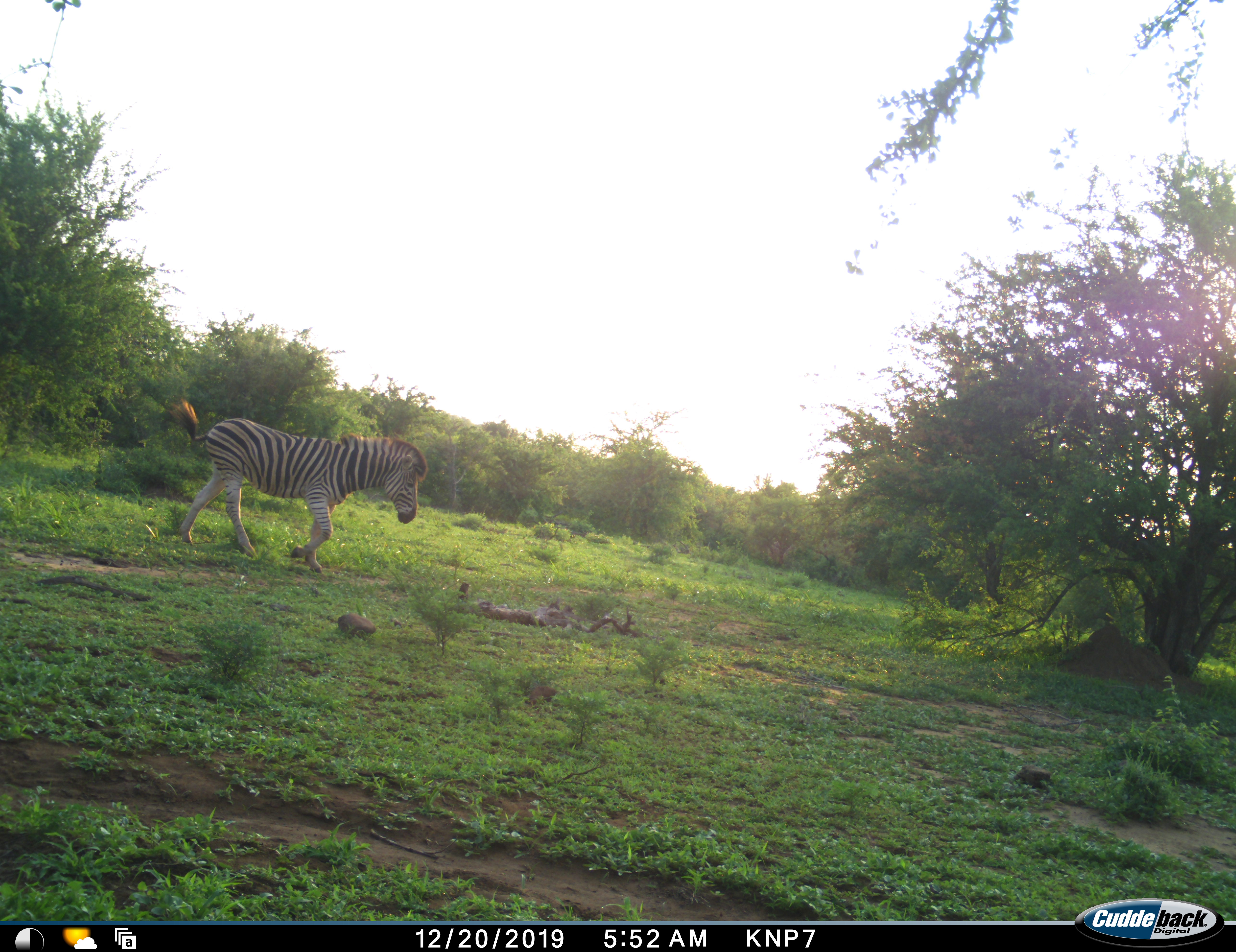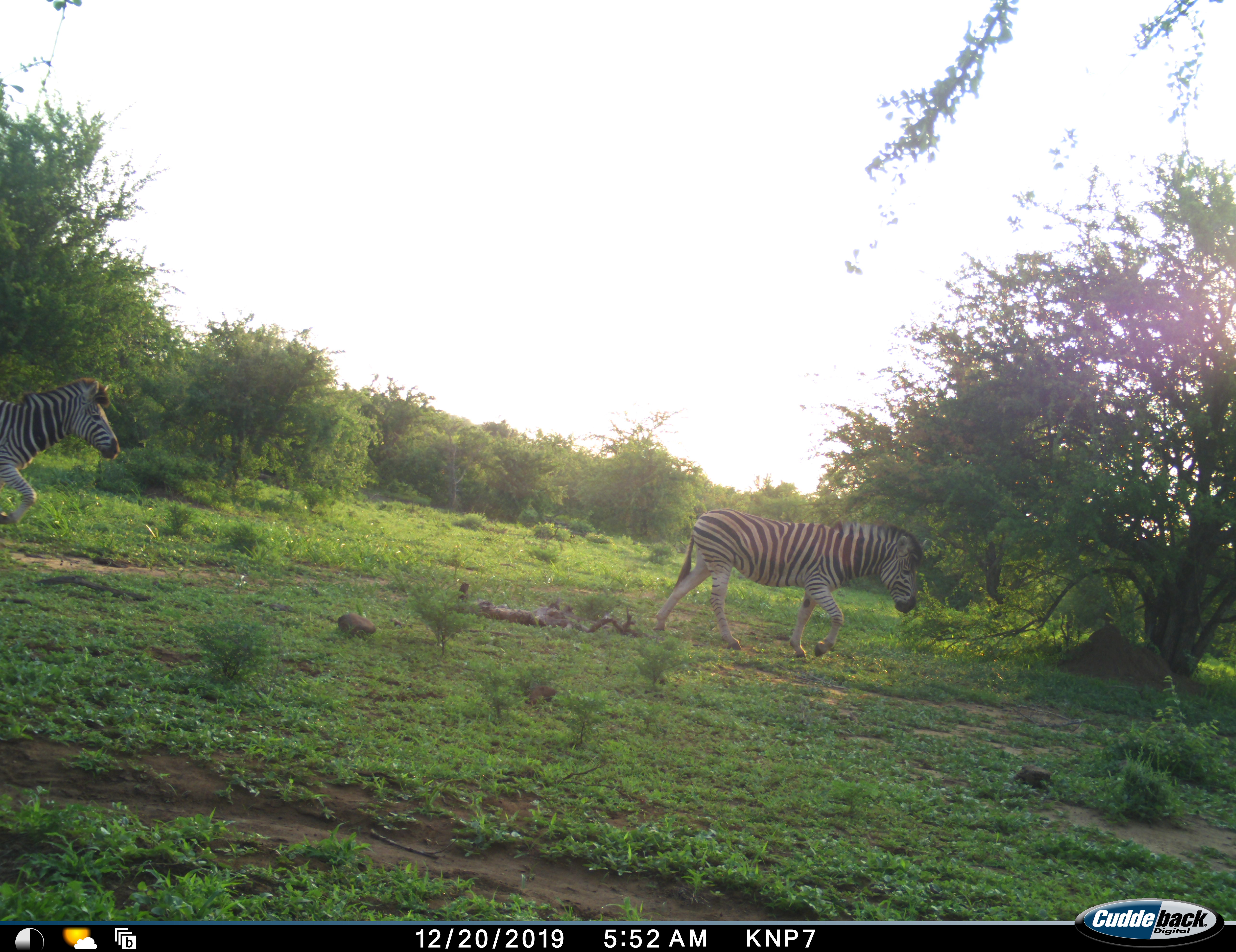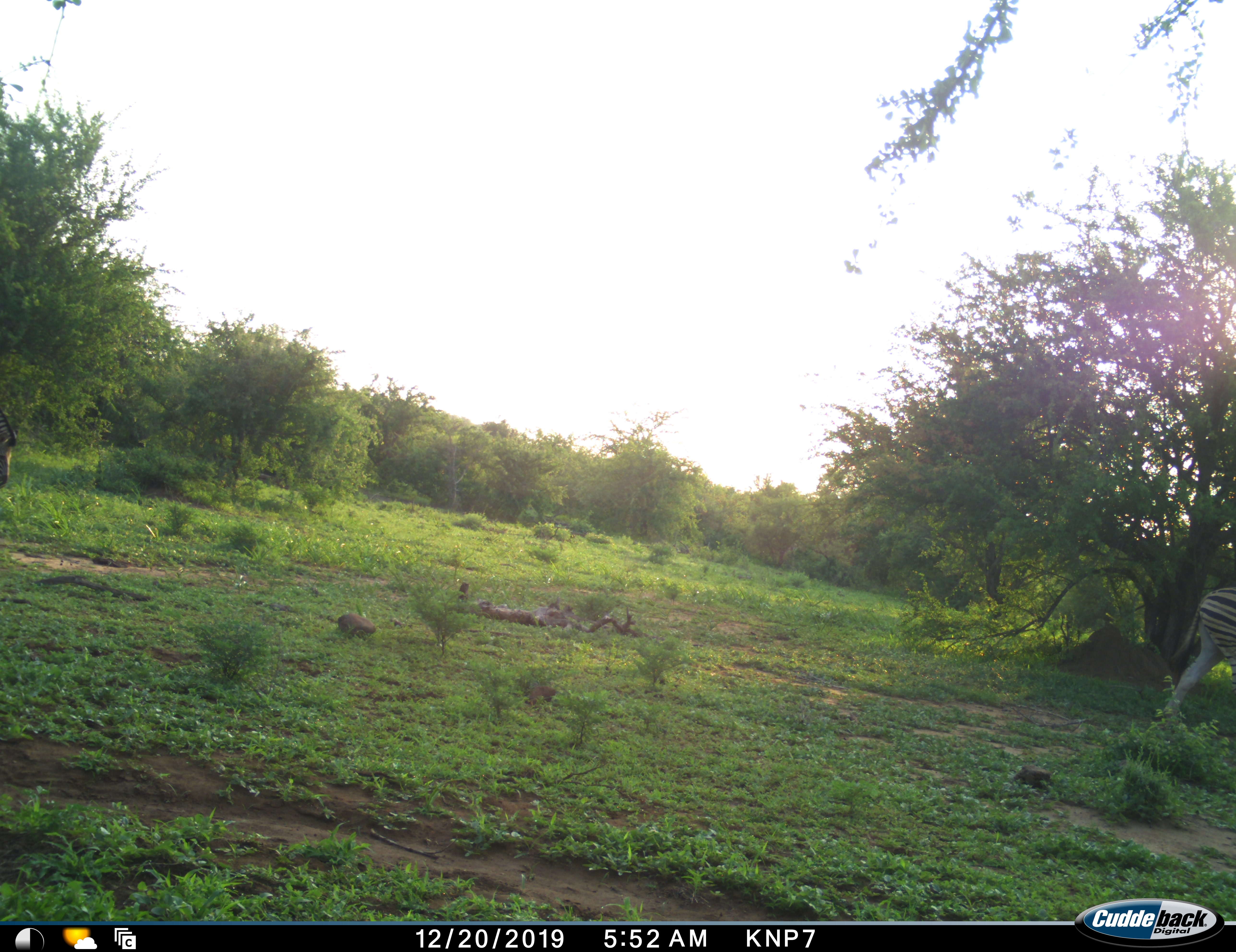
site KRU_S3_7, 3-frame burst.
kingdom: Animalia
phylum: Chordata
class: Mammalia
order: Perissodactyla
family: Equidae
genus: Equus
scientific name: Equus quagga burchellii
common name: burchell's zebra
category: zebraburchells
Zebraburchells (burchell's zebra) (Equus quagga burchellii), count 2. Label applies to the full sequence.